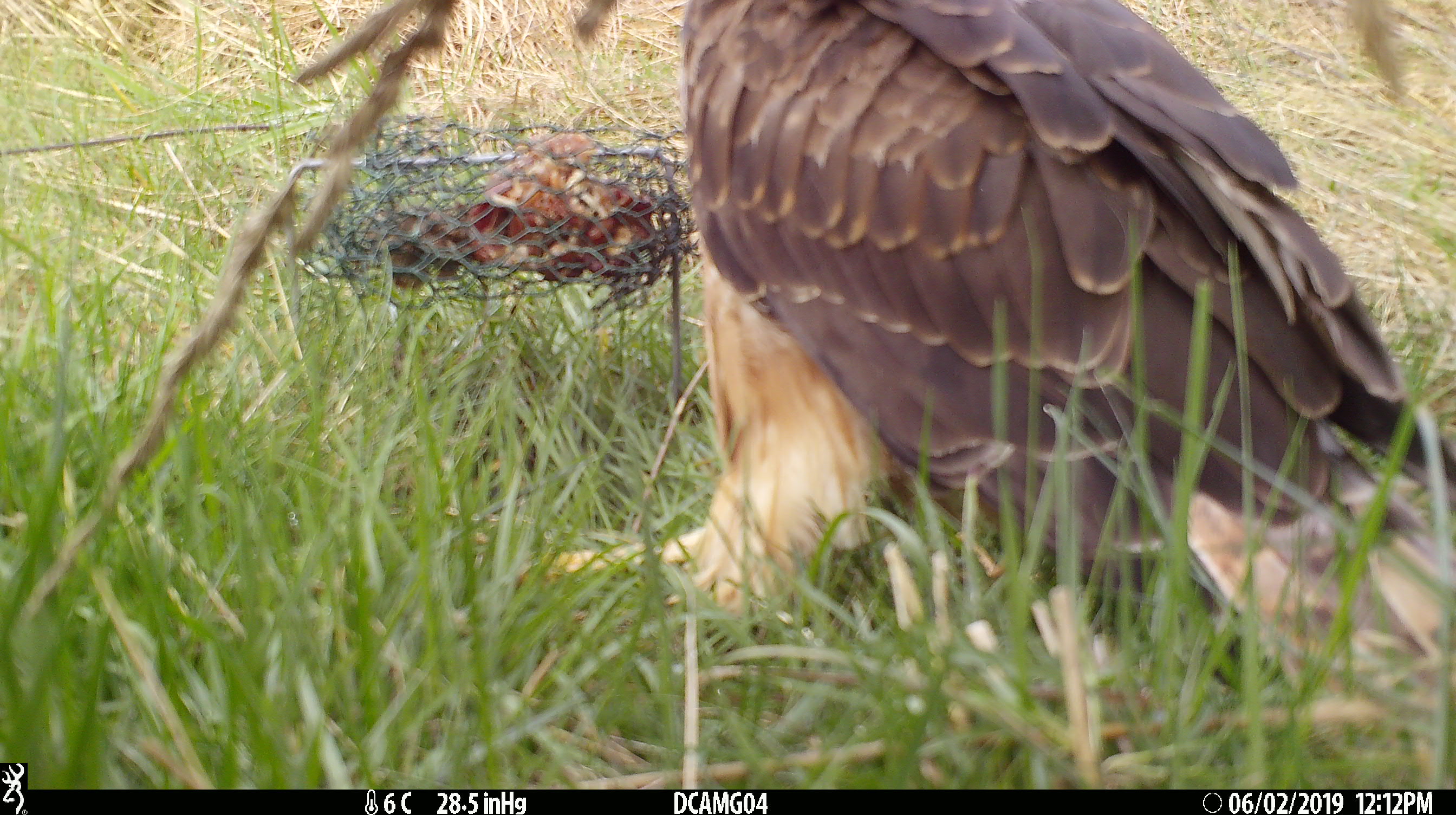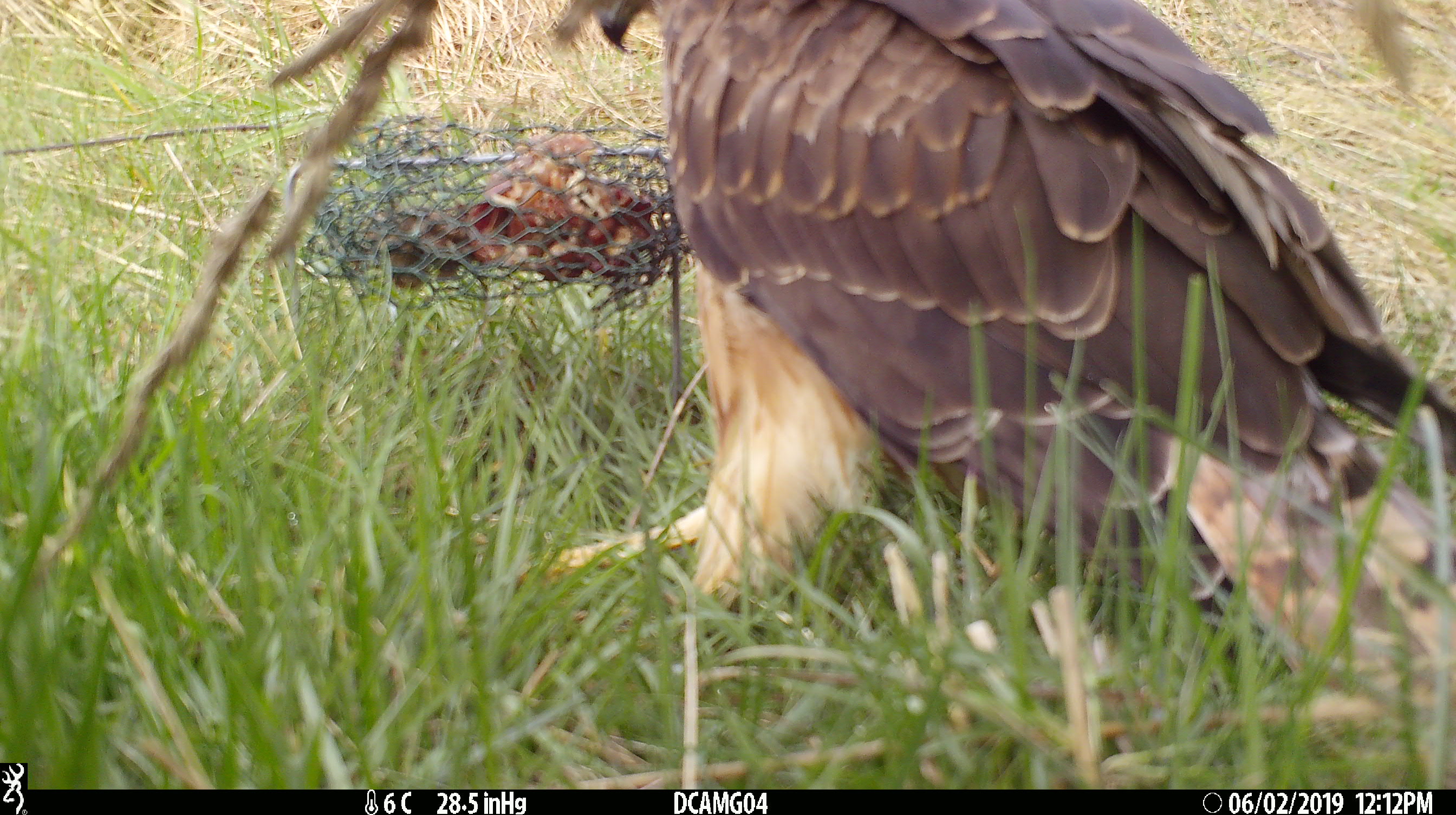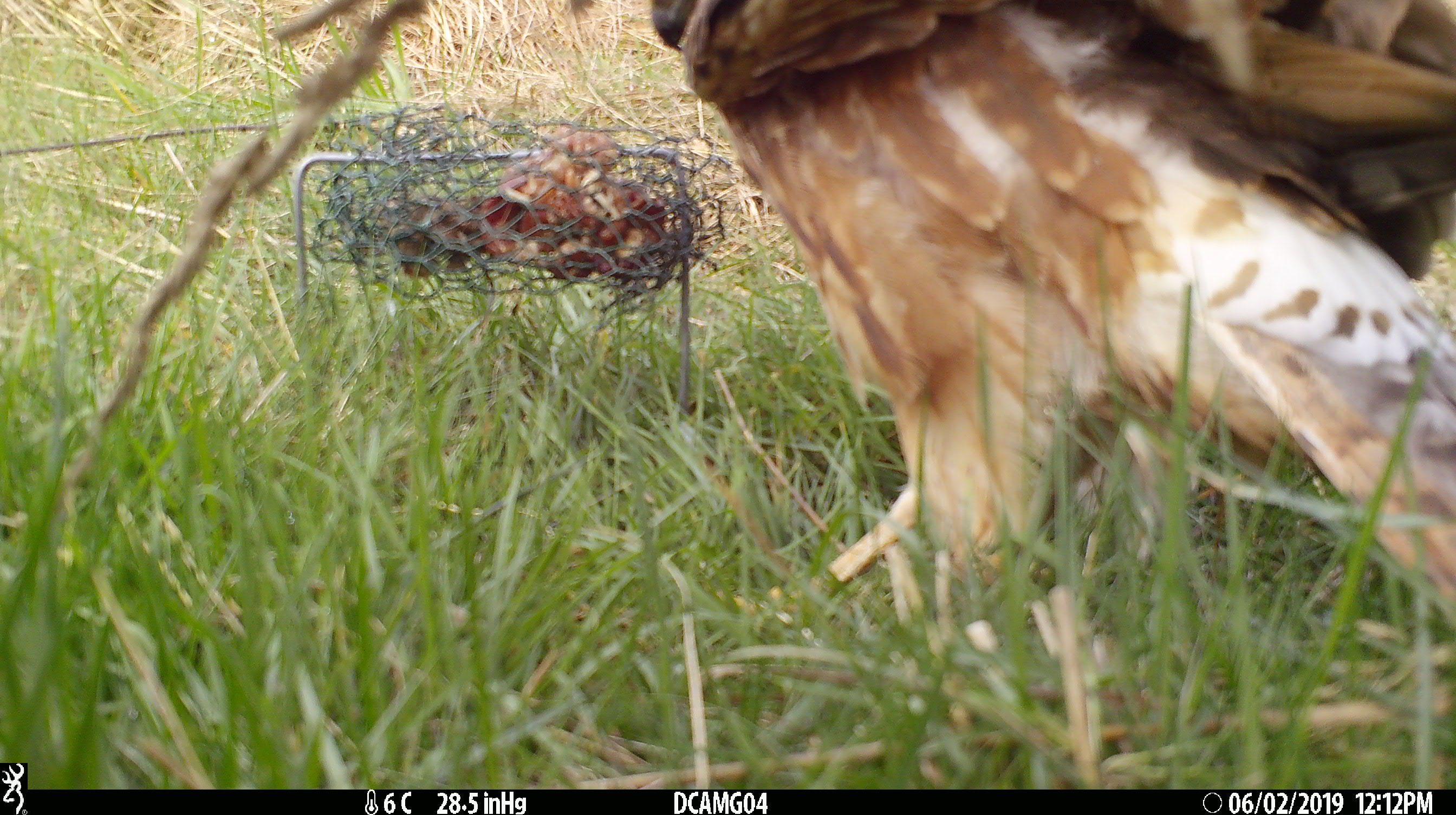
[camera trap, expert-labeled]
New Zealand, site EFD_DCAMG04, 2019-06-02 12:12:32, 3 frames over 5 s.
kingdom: Animalia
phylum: Chordata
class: Aves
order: Accipitriformes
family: Accipitridae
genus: Circus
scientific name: Circus approximans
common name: swamp harrier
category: harrier